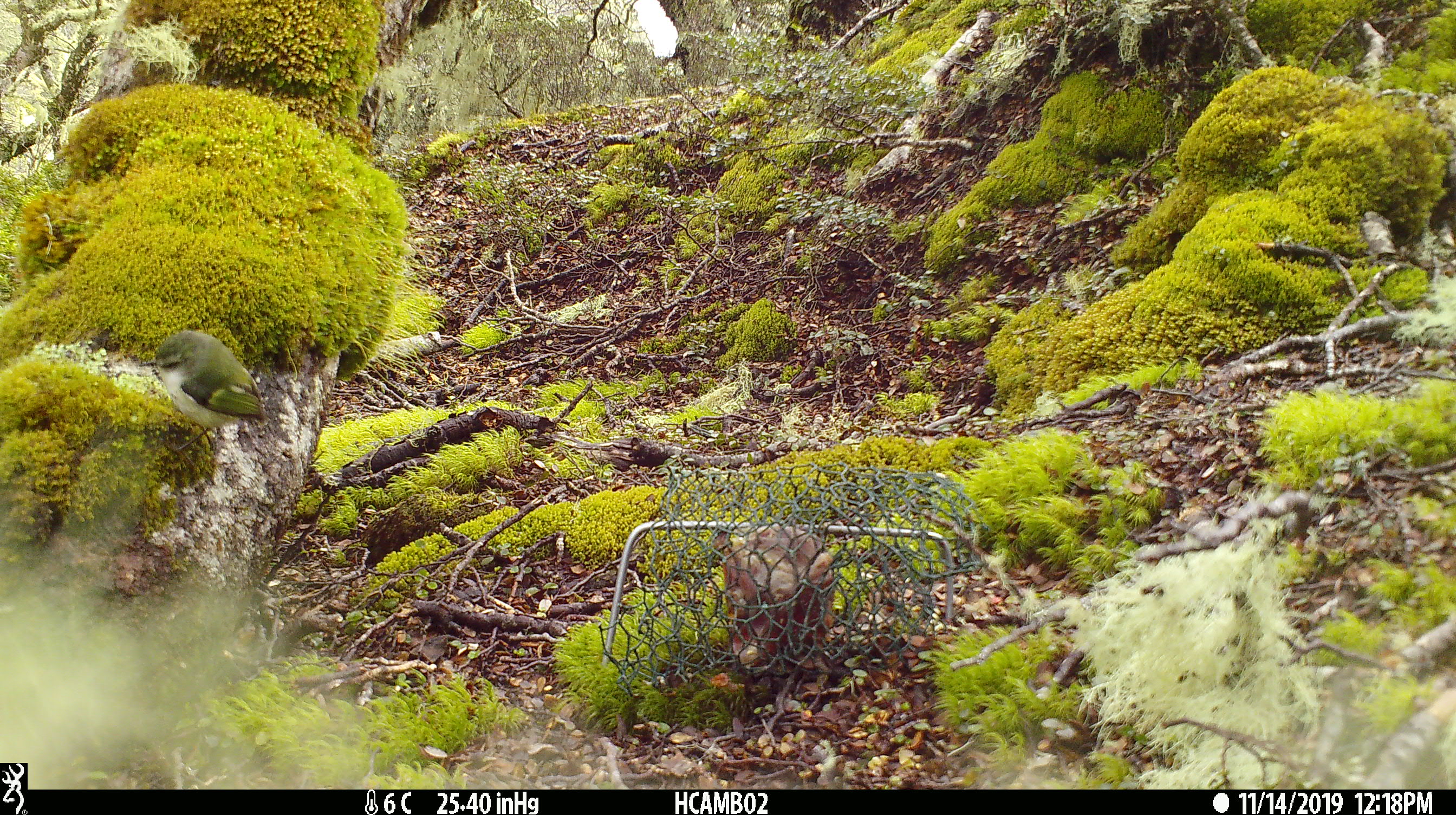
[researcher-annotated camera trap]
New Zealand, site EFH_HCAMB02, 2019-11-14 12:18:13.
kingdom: Animalia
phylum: Chordata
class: Aves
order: Passeriformes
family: Acanthisittidae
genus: Acanthisitta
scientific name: Acanthisitta chloris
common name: rifleman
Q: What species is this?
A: Rifleman (Acanthisitta chloris).